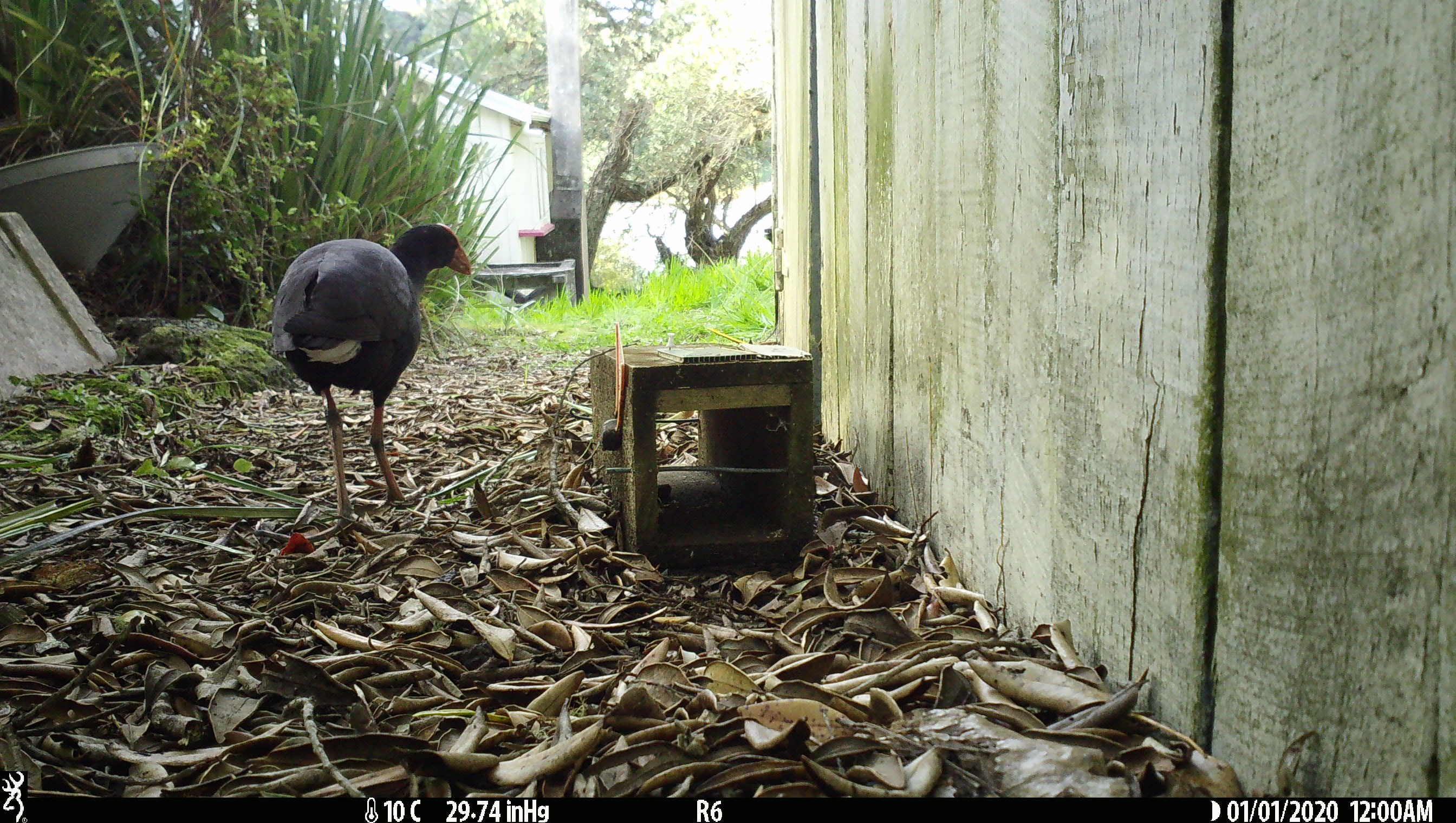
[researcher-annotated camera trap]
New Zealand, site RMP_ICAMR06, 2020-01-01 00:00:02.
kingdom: Animalia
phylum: Chordata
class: Aves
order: Gruiformes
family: Rallidae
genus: Porphyrio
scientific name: Porphyrio melanotus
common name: australasian swamphen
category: pukeko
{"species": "pukeko (australasian swamphen) (Porphyrio melanotus)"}